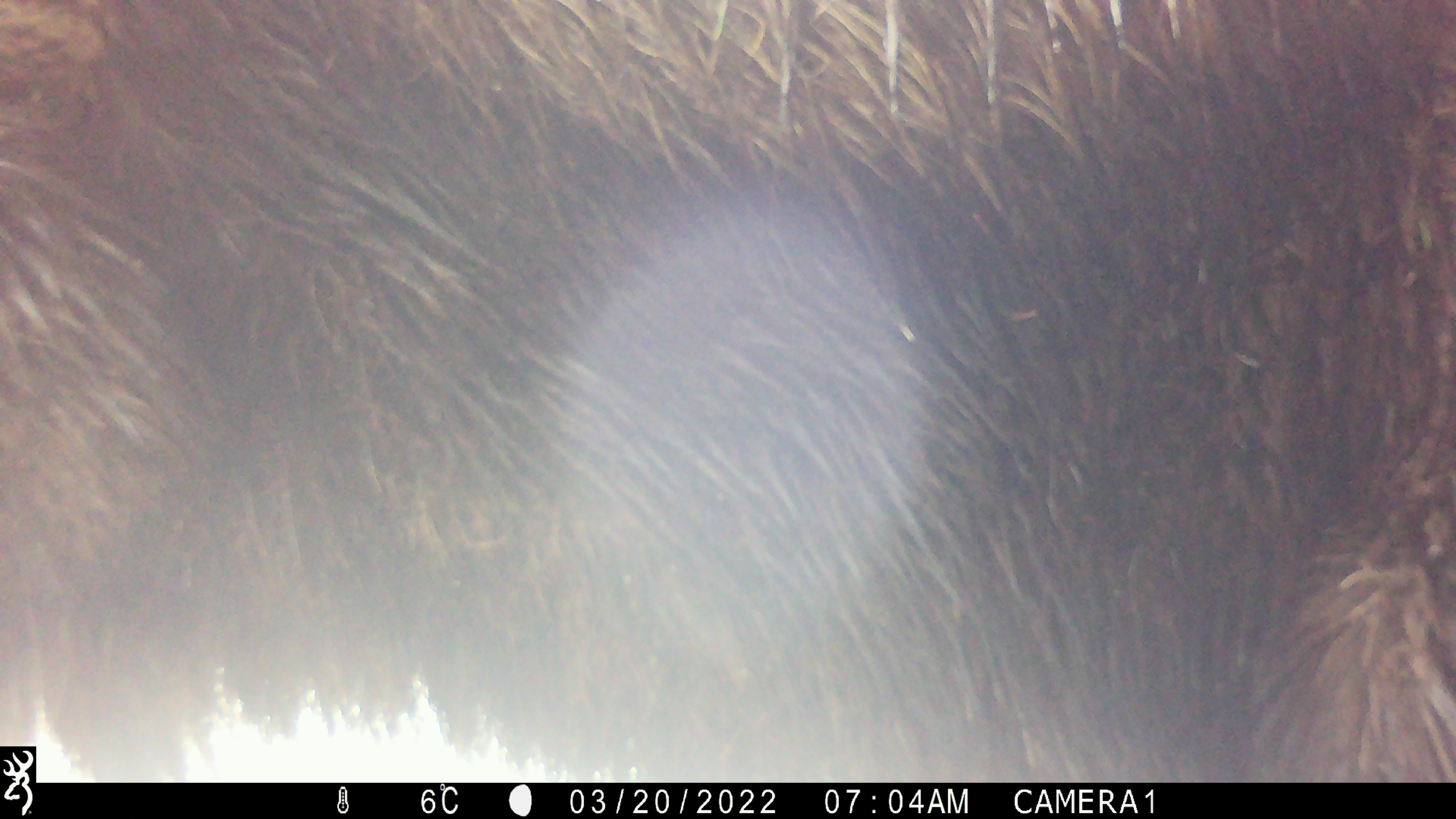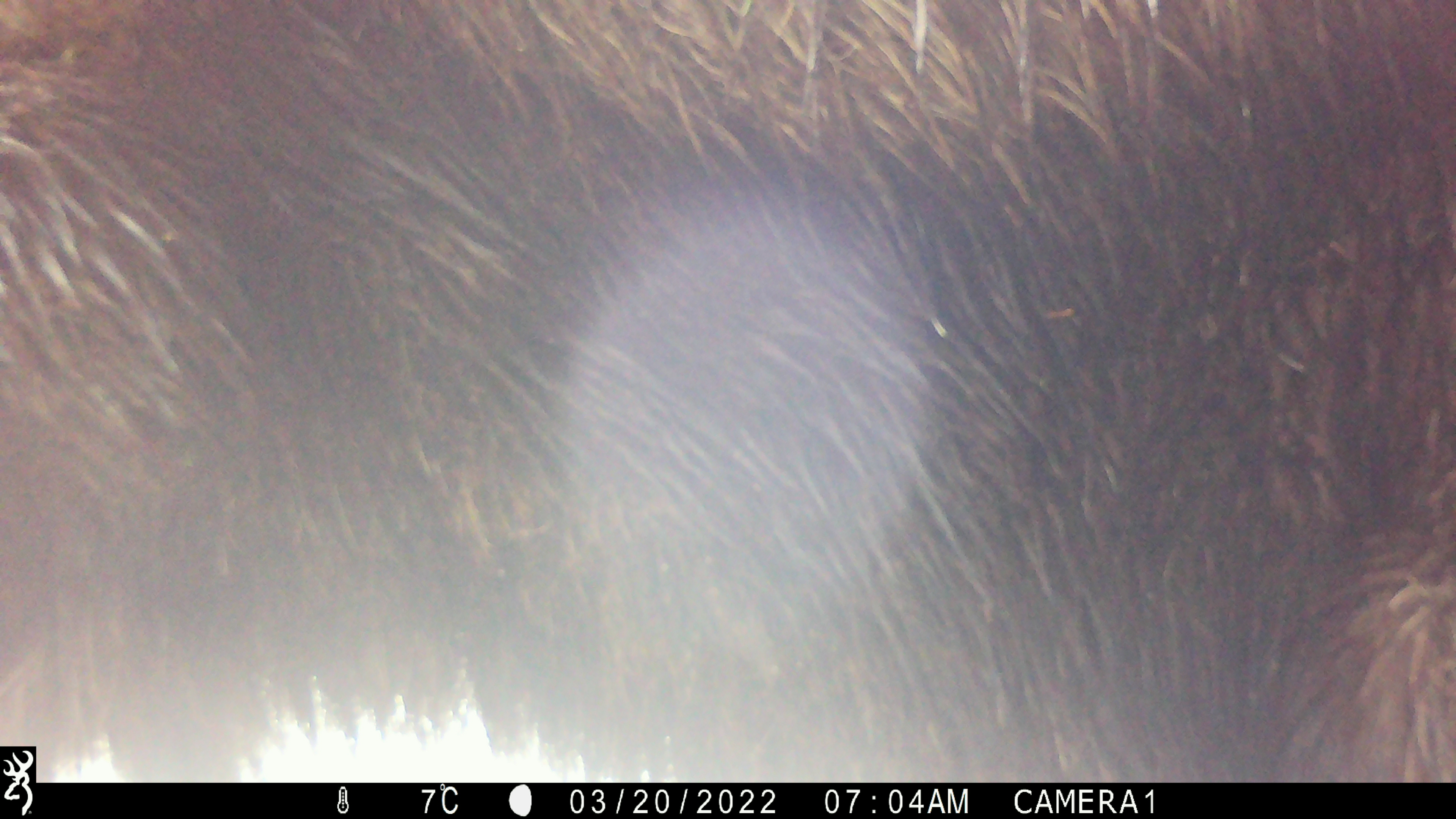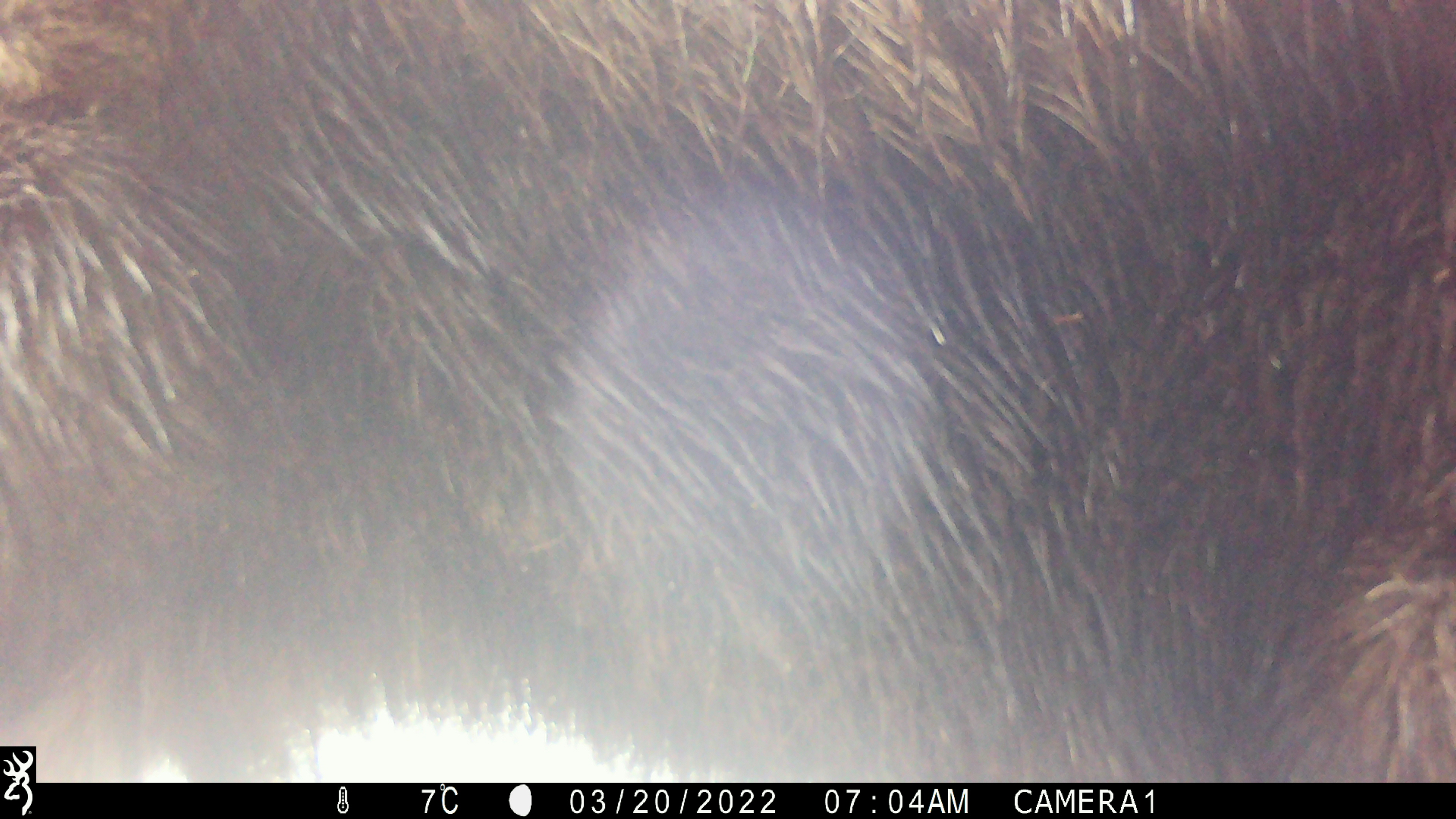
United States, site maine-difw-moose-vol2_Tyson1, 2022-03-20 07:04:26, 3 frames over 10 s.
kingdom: Animalia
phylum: Chordata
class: Mammalia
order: Artiodactyla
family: Cervidae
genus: Alces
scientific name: Alces alces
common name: moose